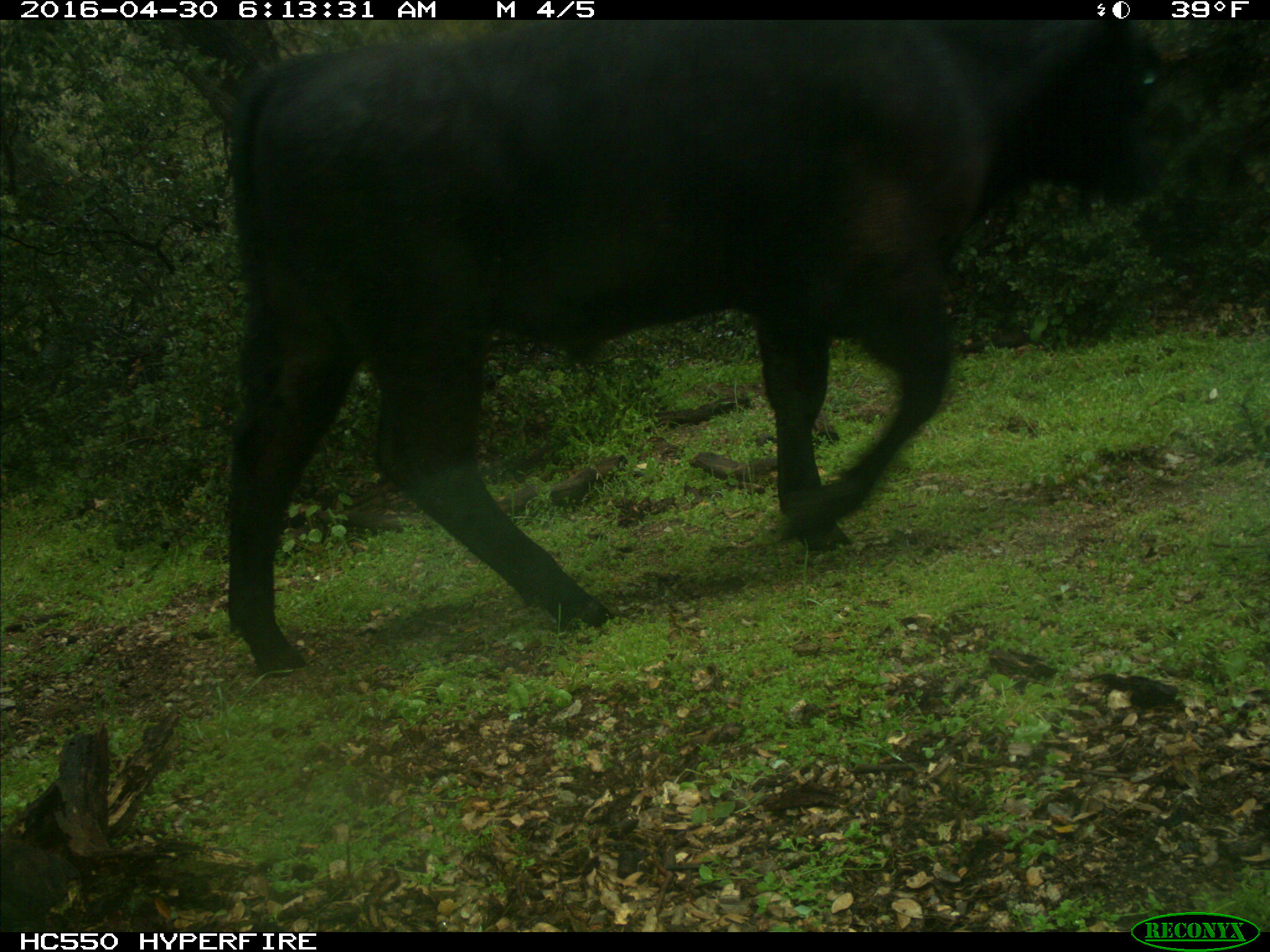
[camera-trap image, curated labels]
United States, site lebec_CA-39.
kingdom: Animalia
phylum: Chordata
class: Mammalia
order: Artiodactyla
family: Bovidae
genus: Bos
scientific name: Bos taurus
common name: domestic cow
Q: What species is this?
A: Bos taurus (domestic cow).